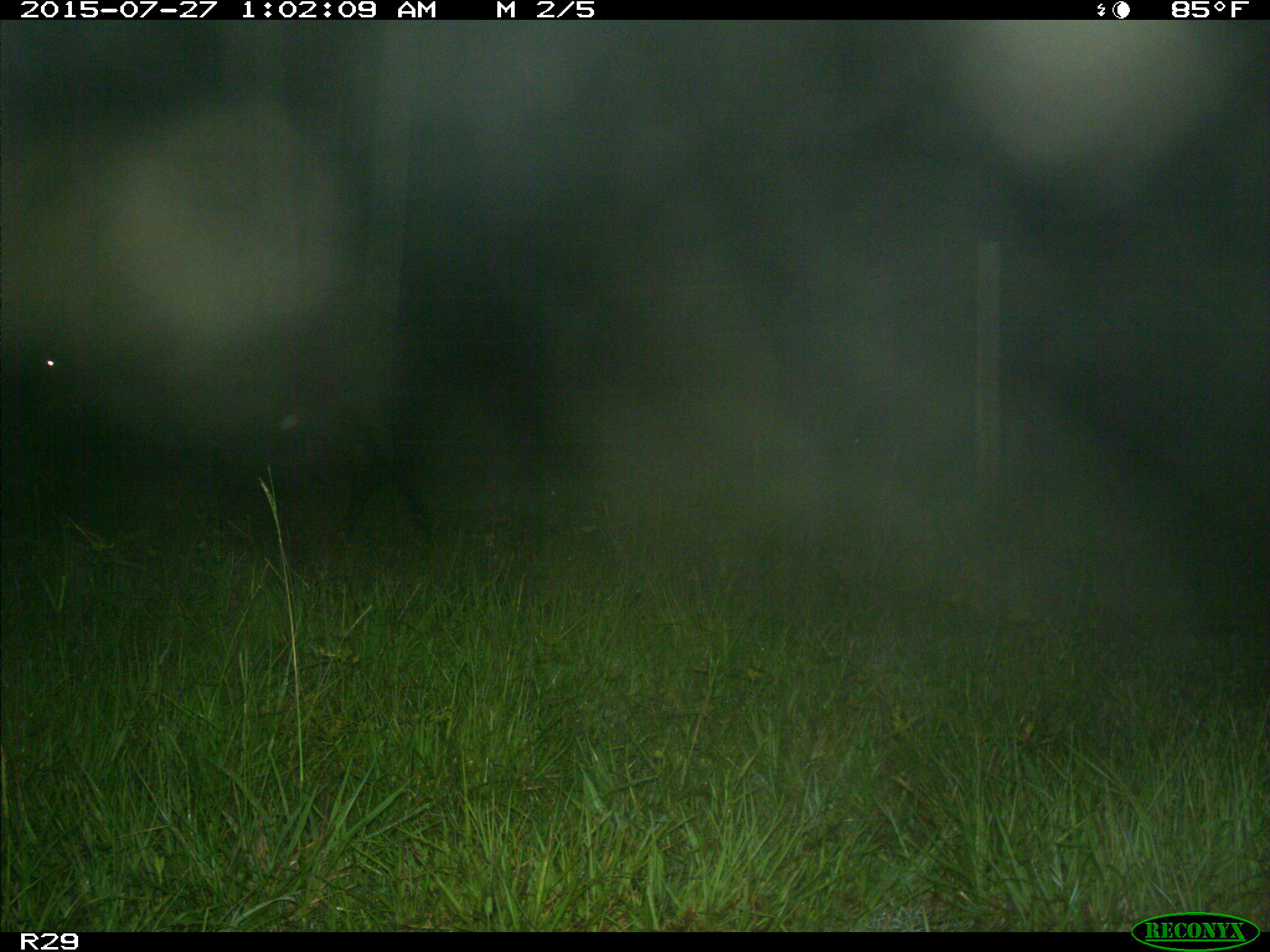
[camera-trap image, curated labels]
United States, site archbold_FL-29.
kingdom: Animalia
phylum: Chordata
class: Mammalia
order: Artiodactyla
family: Bovidae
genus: Bos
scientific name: Bos taurus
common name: domestic cow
Bos taurus (domestic cow).